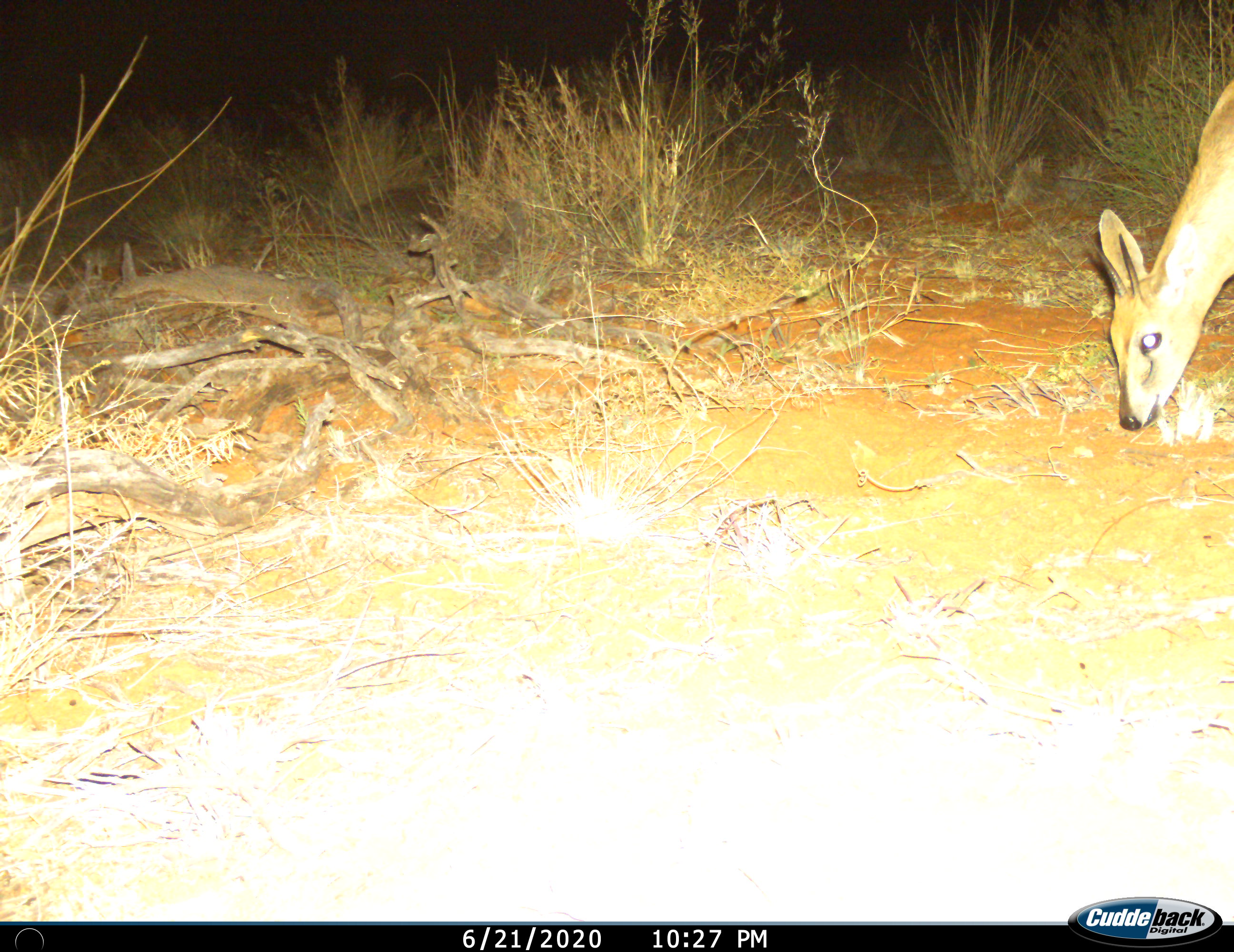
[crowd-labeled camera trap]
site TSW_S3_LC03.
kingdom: Animalia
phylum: Chordata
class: Mammalia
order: Artiodactyla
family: Bovidae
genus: Sylvicapra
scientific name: Sylvicapra grimmia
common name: common duiker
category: duikercommongrey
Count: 1.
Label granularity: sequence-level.